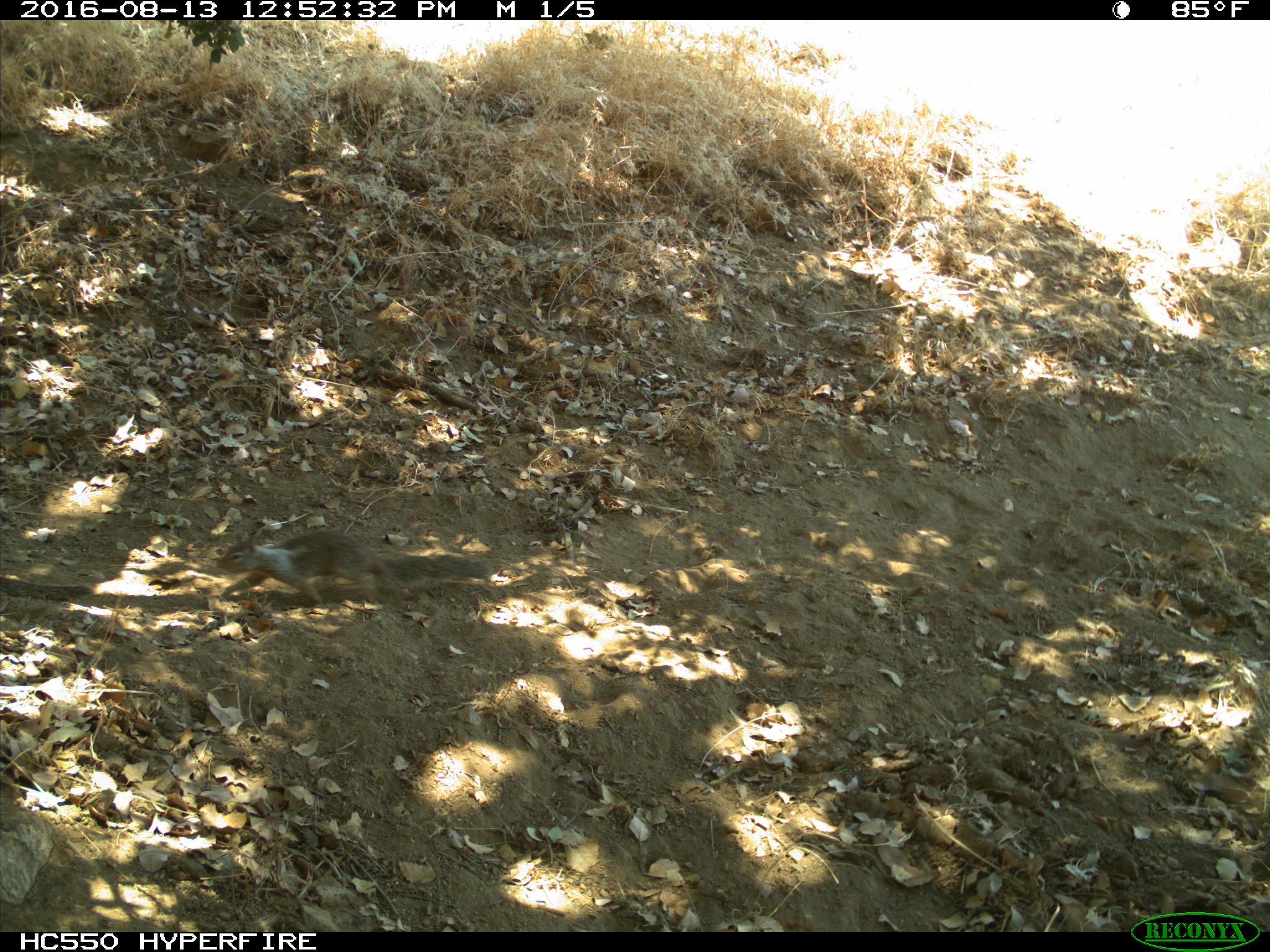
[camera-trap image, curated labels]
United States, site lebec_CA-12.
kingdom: Animalia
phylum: Chordata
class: Mammalia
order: Rodentia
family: Sciuridae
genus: Otospermophilus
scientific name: Otospermophilus beecheyi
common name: california ground squirrel